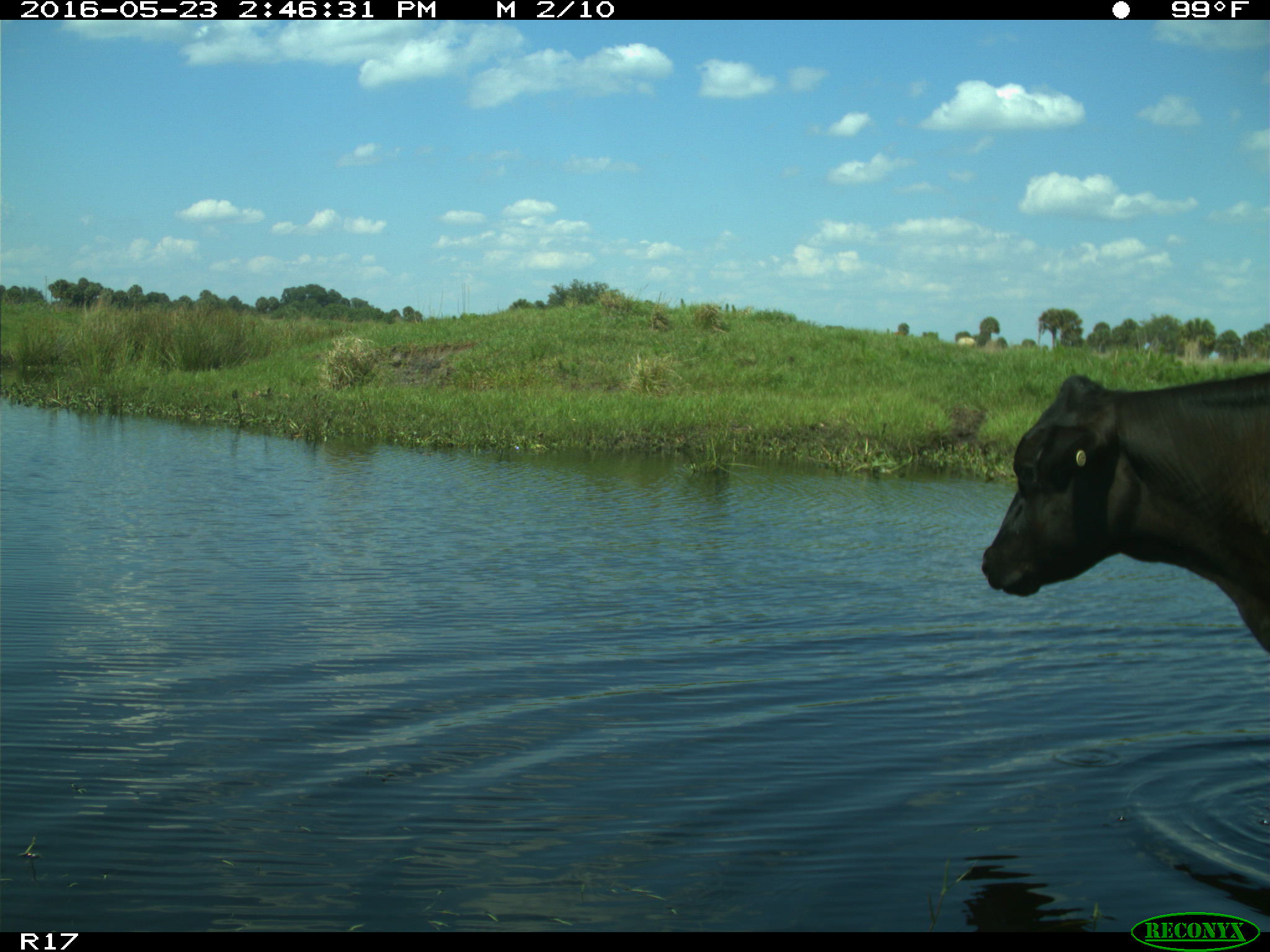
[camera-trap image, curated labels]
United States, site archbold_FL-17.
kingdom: Animalia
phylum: Chordata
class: Mammalia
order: Artiodactyla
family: Bovidae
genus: Bos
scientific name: Bos taurus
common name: domestic cow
Bos taurus (domestic cow).